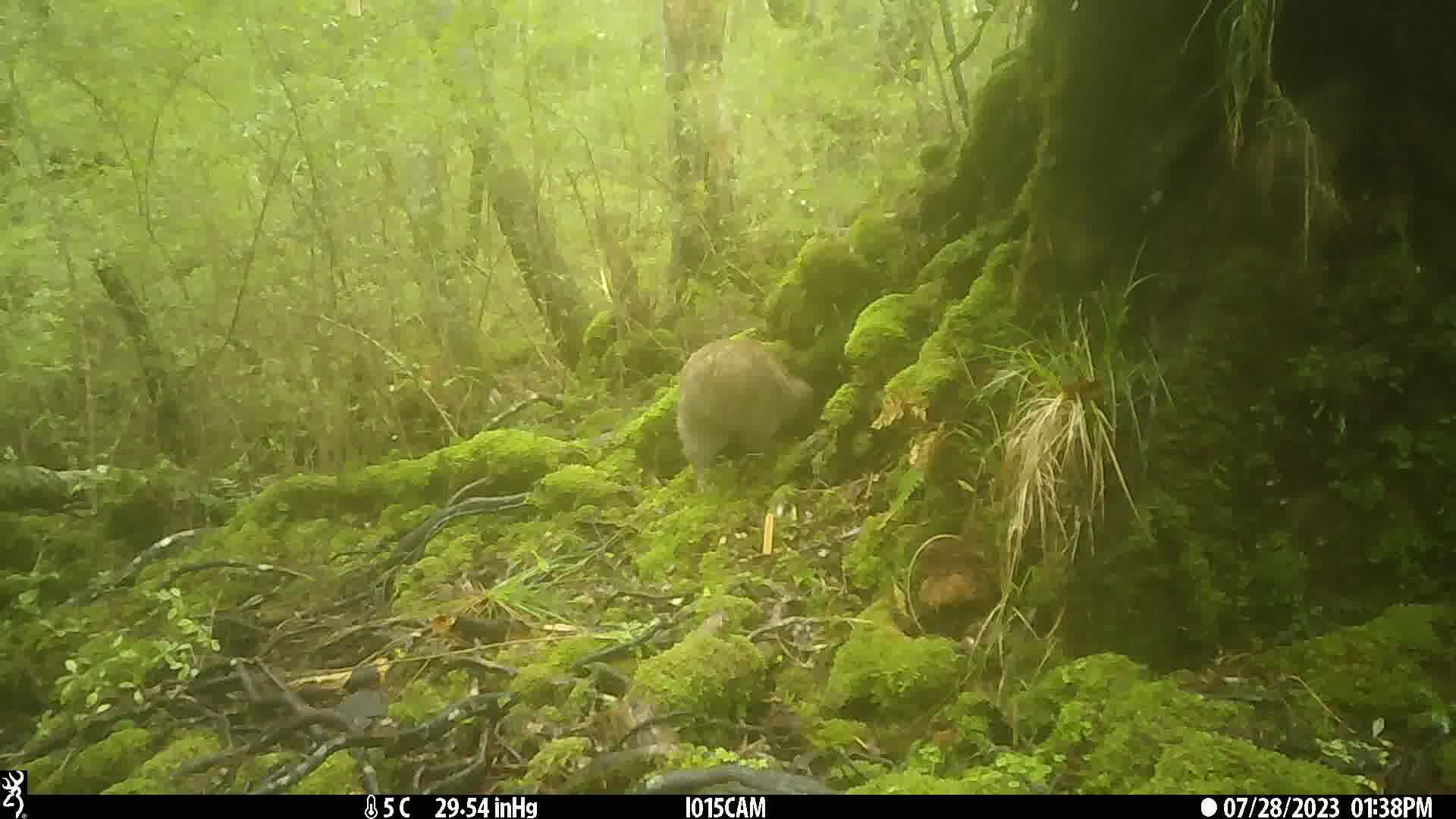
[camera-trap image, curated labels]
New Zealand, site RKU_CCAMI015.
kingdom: Animalia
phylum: Chordata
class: Aves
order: Apterygiformes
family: Apterygidae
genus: Apteryx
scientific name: Apteryx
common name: kiwi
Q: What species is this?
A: Kiwi (Apteryx).